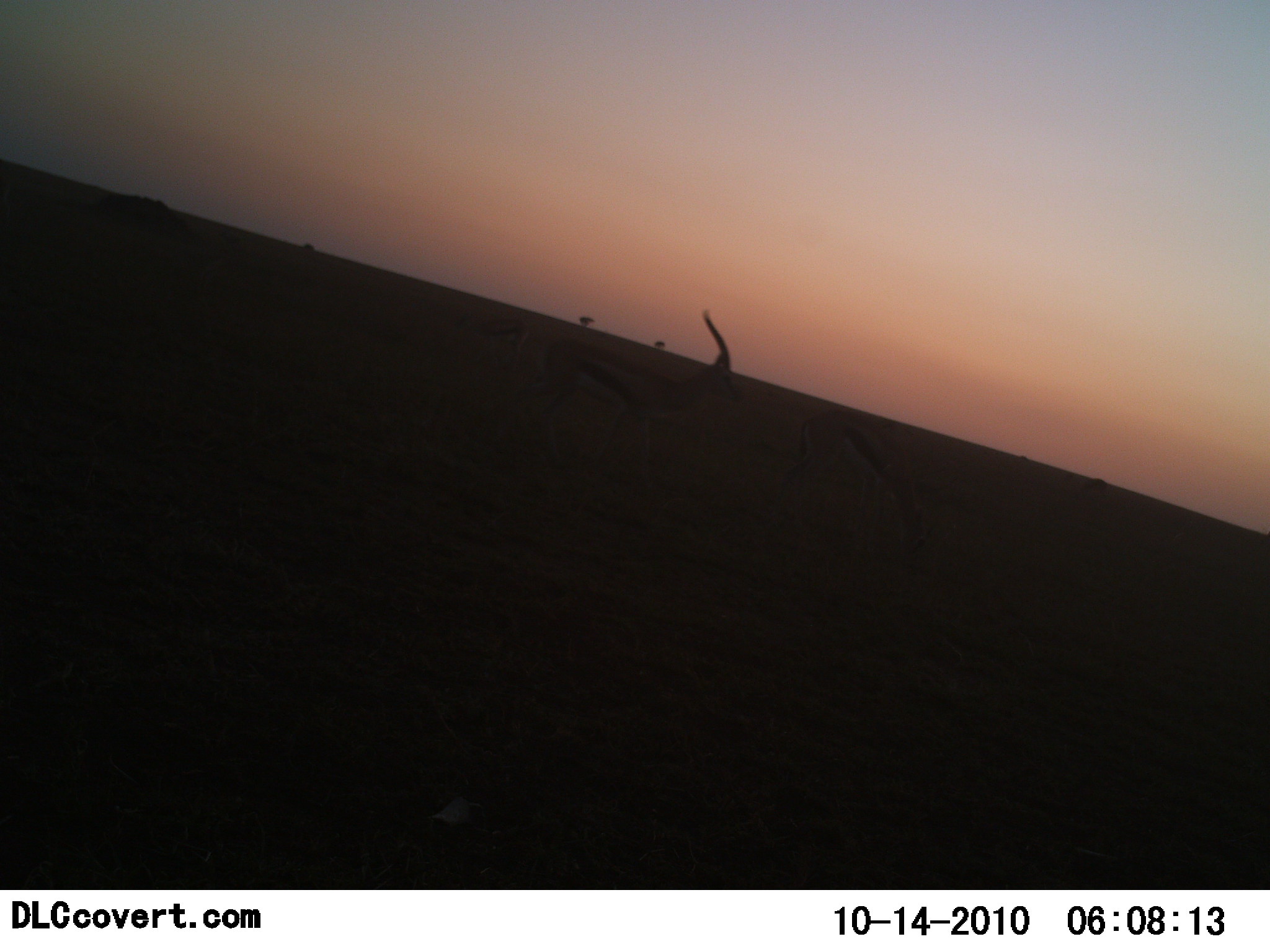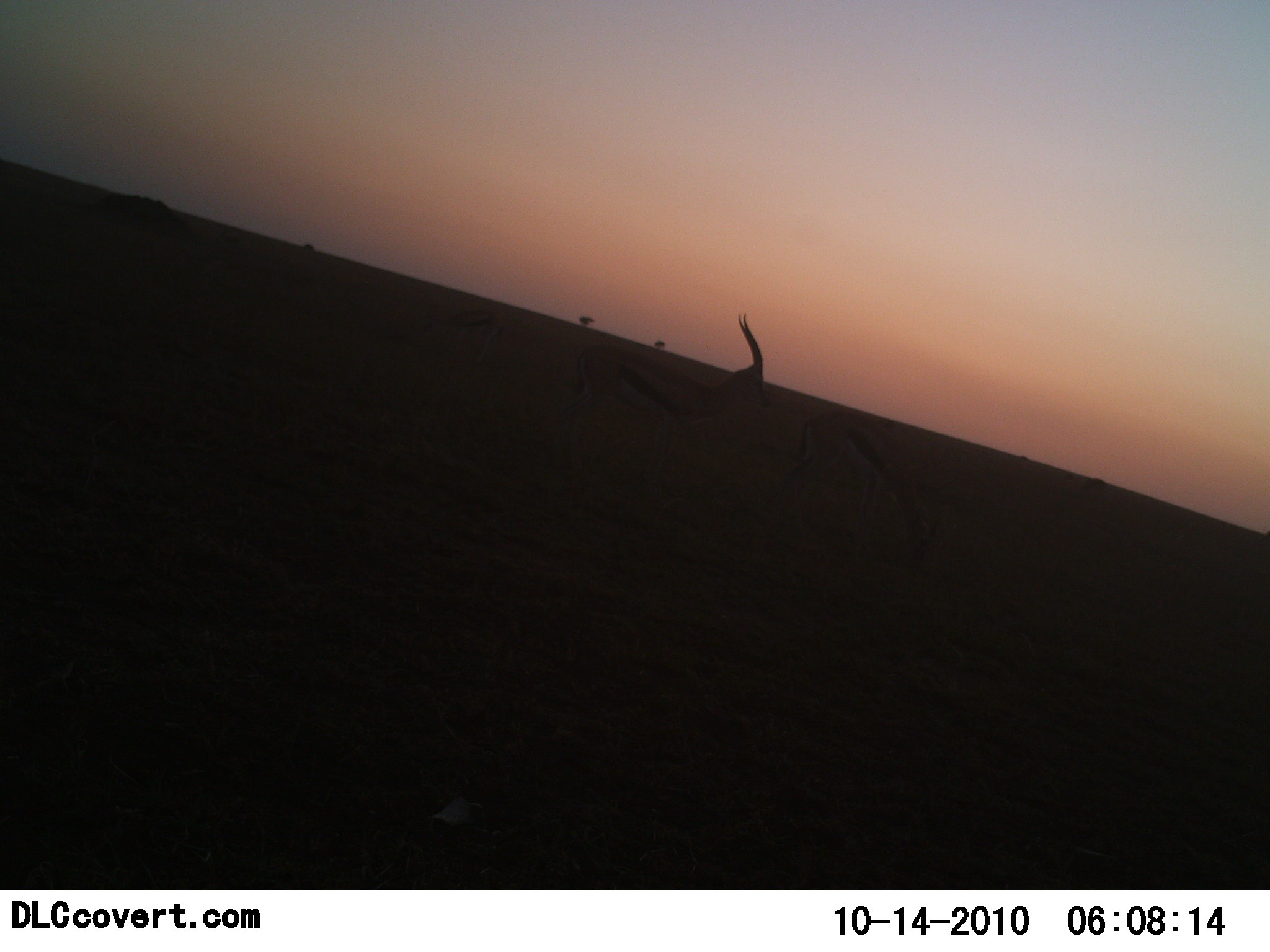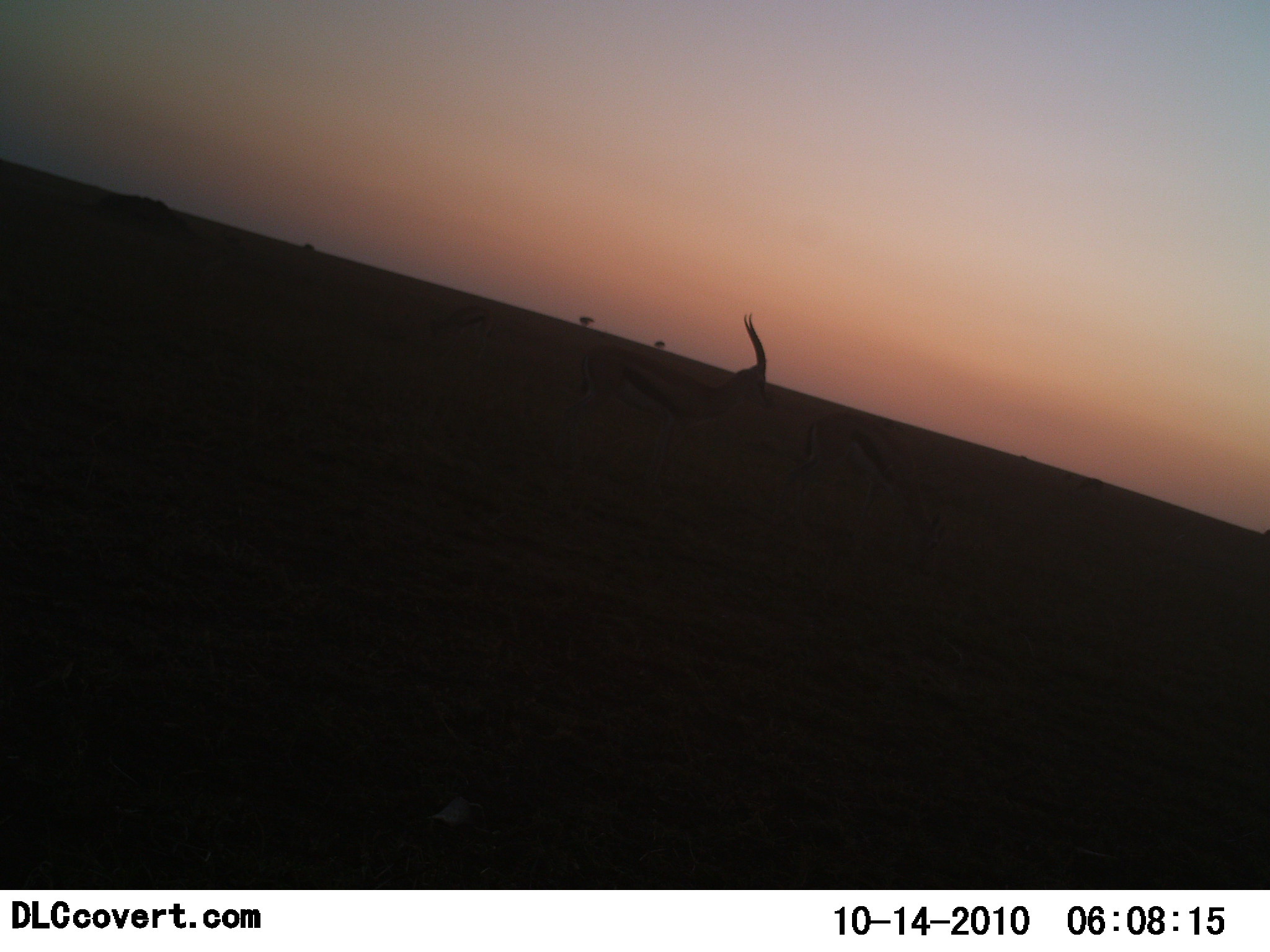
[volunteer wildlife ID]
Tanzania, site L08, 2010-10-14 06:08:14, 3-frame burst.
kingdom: Animalia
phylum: Chordata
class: Mammalia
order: Artiodactyla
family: Bovidae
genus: Eudorcas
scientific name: Eudorcas thomsonii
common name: thomson's gazelle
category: gazellethomsons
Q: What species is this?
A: Gazellethomsons (thomson's gazelle) (Eudorcas thomsonii).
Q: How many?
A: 2.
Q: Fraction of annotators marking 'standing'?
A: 53%.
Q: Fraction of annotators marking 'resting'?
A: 0%.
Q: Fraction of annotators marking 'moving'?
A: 42%.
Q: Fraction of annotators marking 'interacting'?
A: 0%.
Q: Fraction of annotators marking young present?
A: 0%.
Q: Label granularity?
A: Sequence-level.